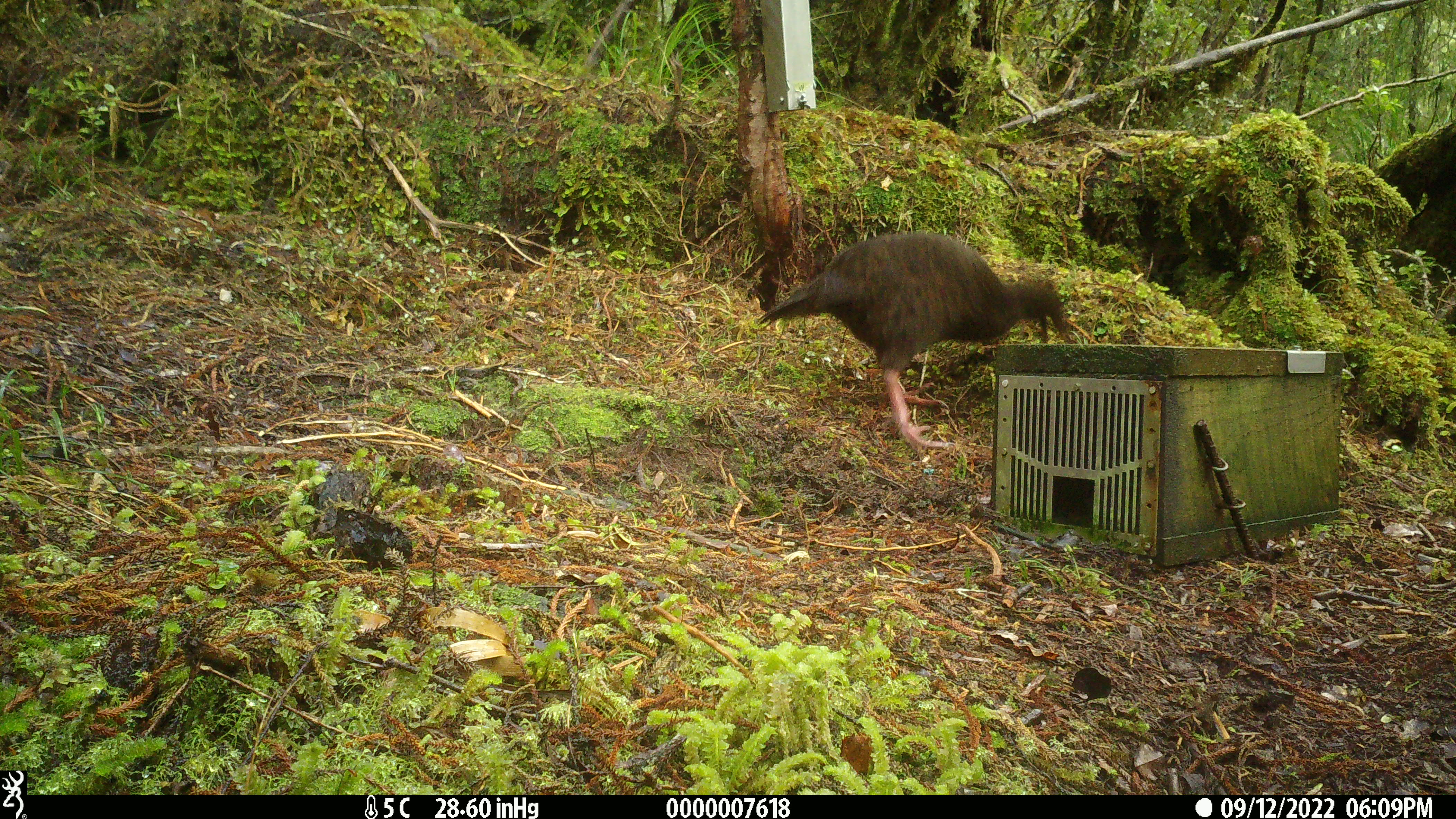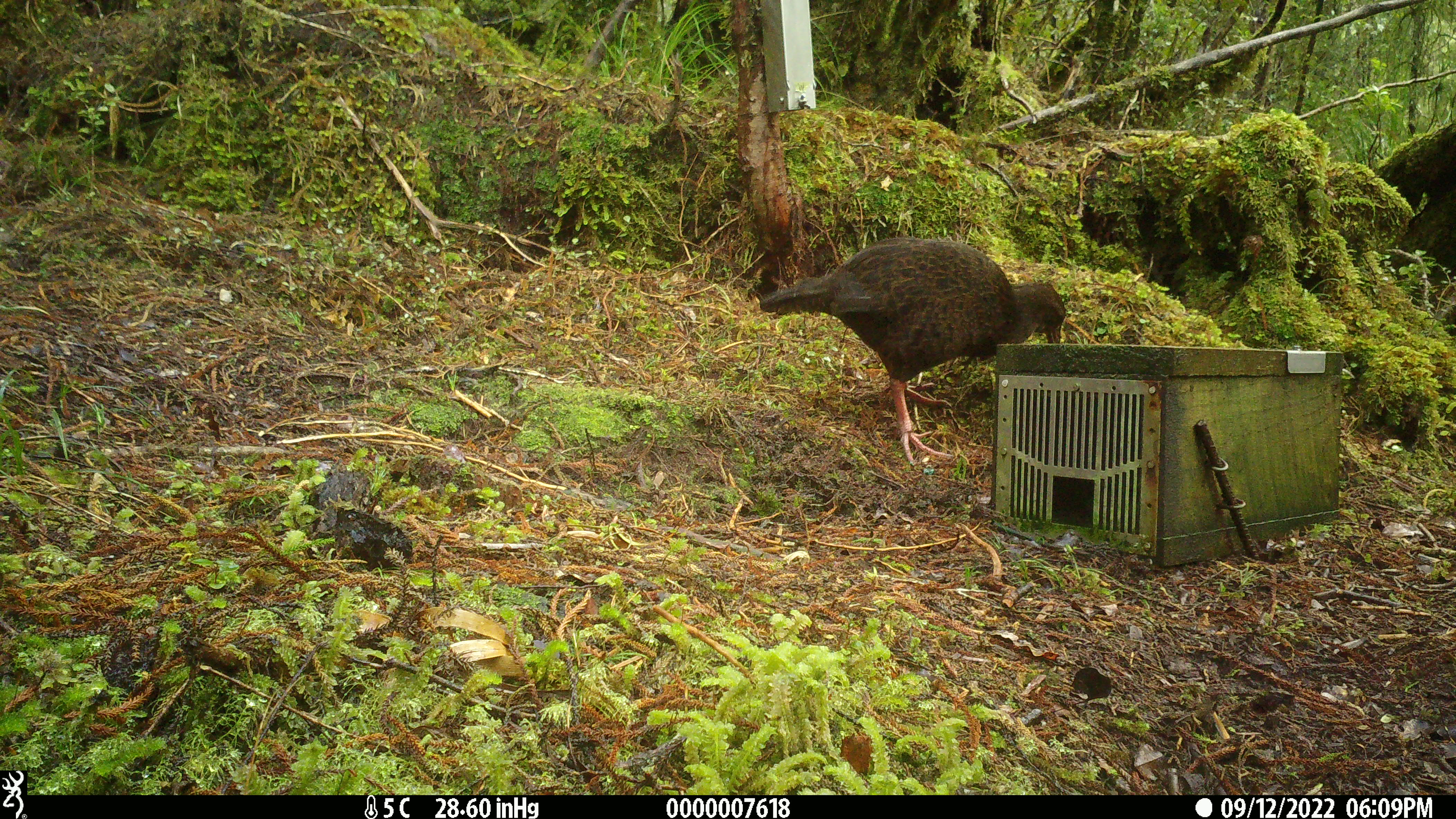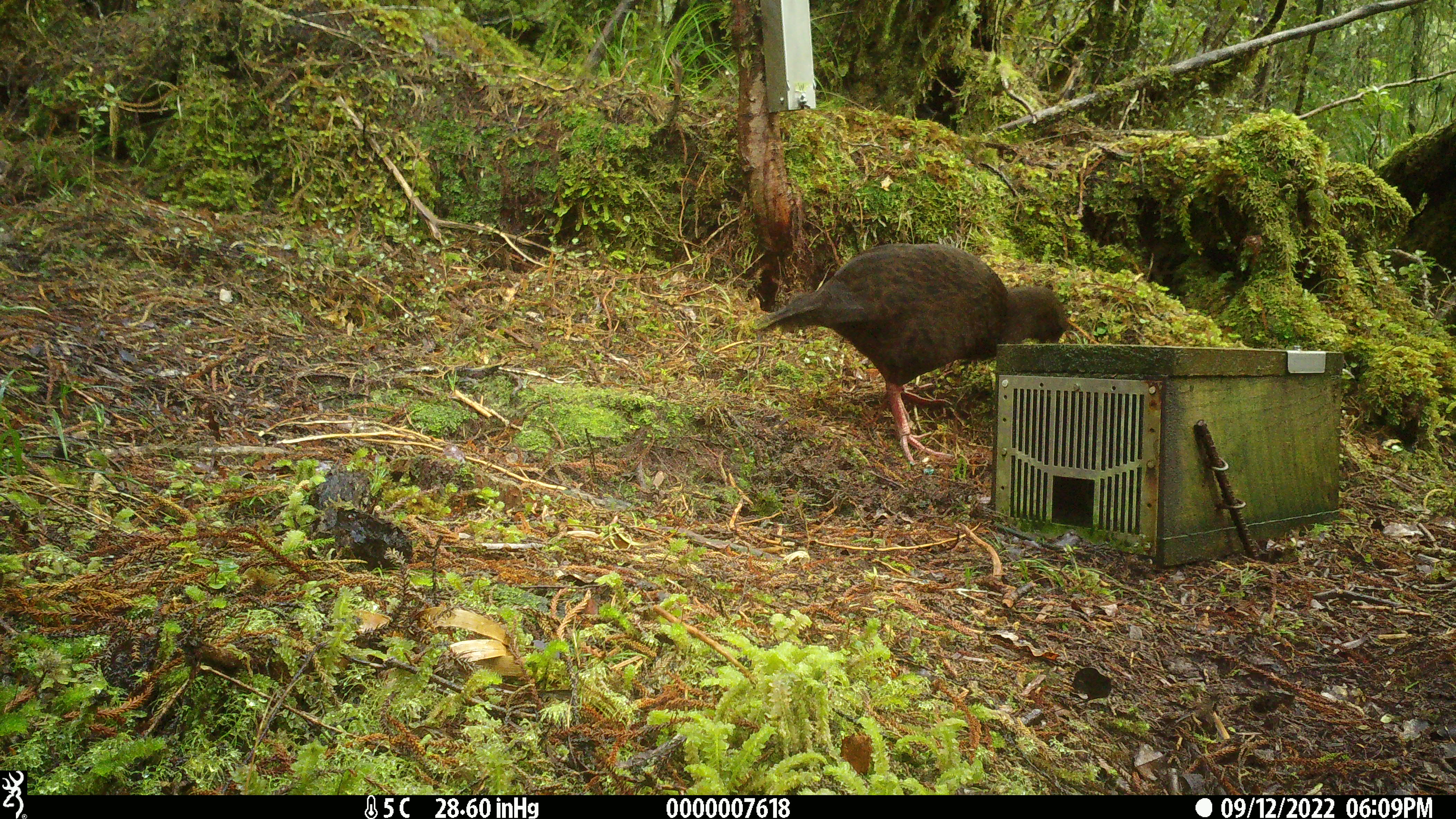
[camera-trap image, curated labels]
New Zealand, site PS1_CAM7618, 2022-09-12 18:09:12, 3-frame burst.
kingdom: Animalia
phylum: Chordata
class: Aves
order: Gruiformes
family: Rallidae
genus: Gallirallus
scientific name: Gallirallus australis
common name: weka